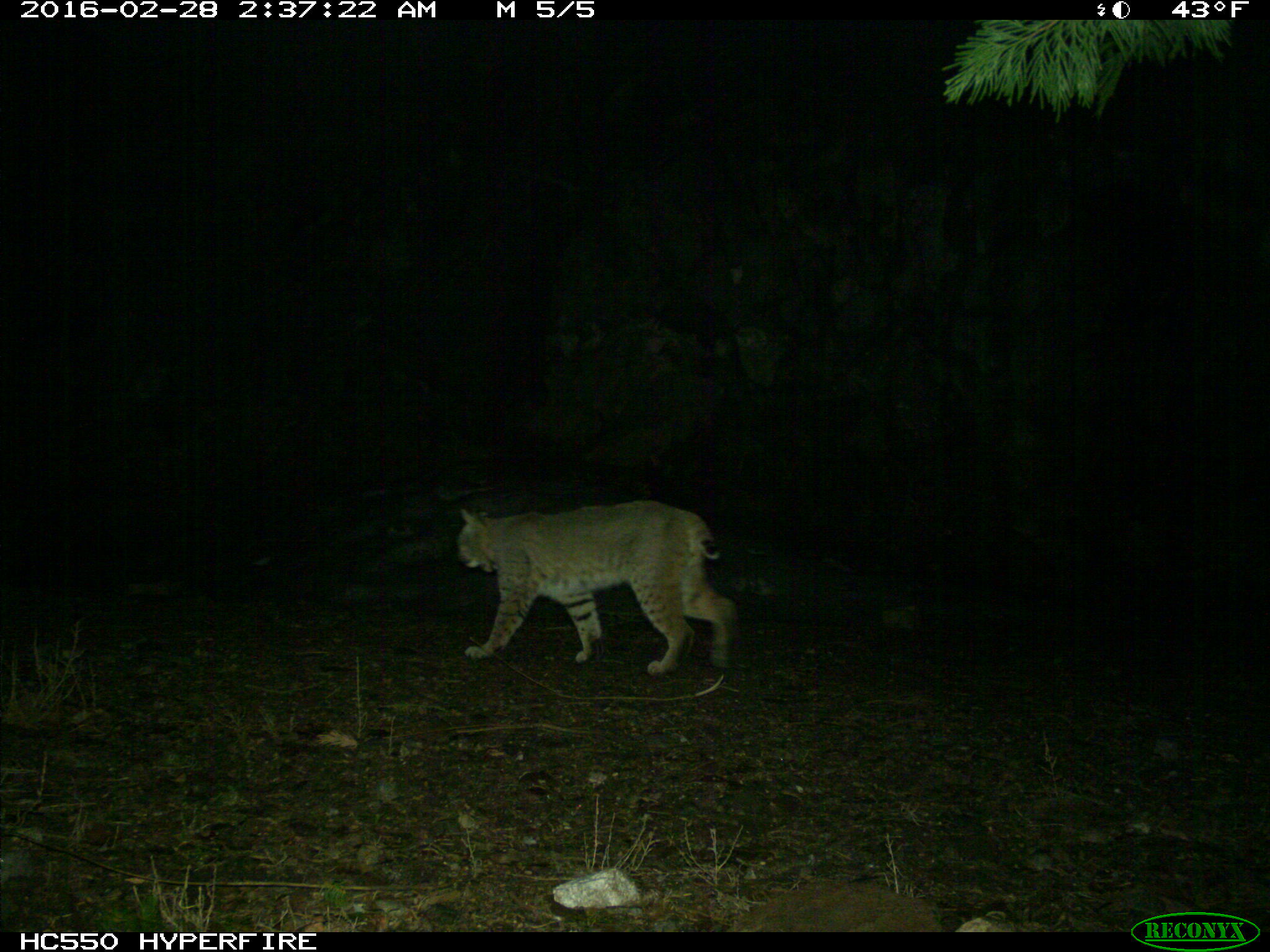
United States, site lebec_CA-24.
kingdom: Animalia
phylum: Chordata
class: Mammalia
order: Carnivora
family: Felidae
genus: Lynx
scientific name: Lynx rufus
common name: bobcat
Lynx rufus (bobcat).